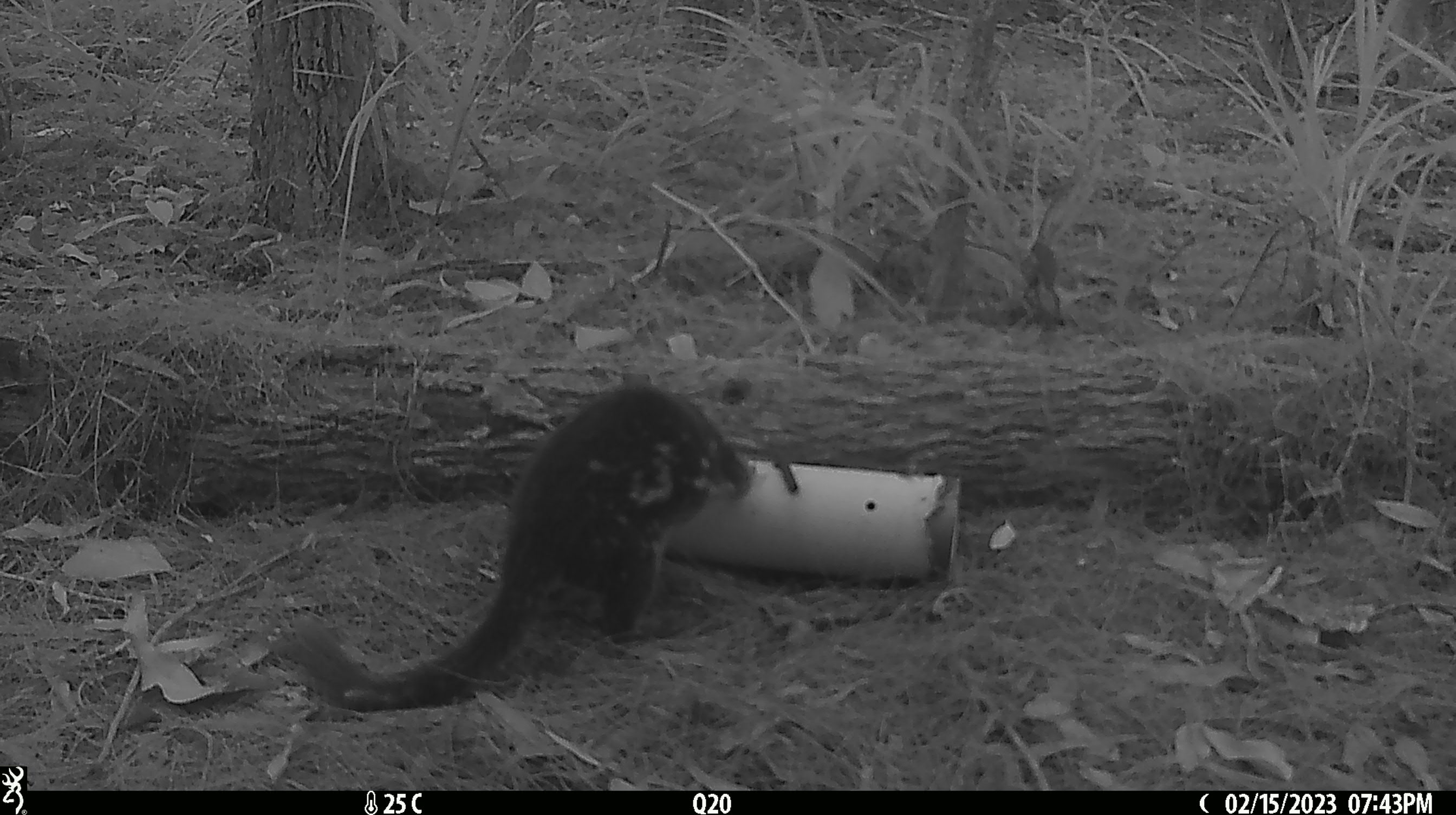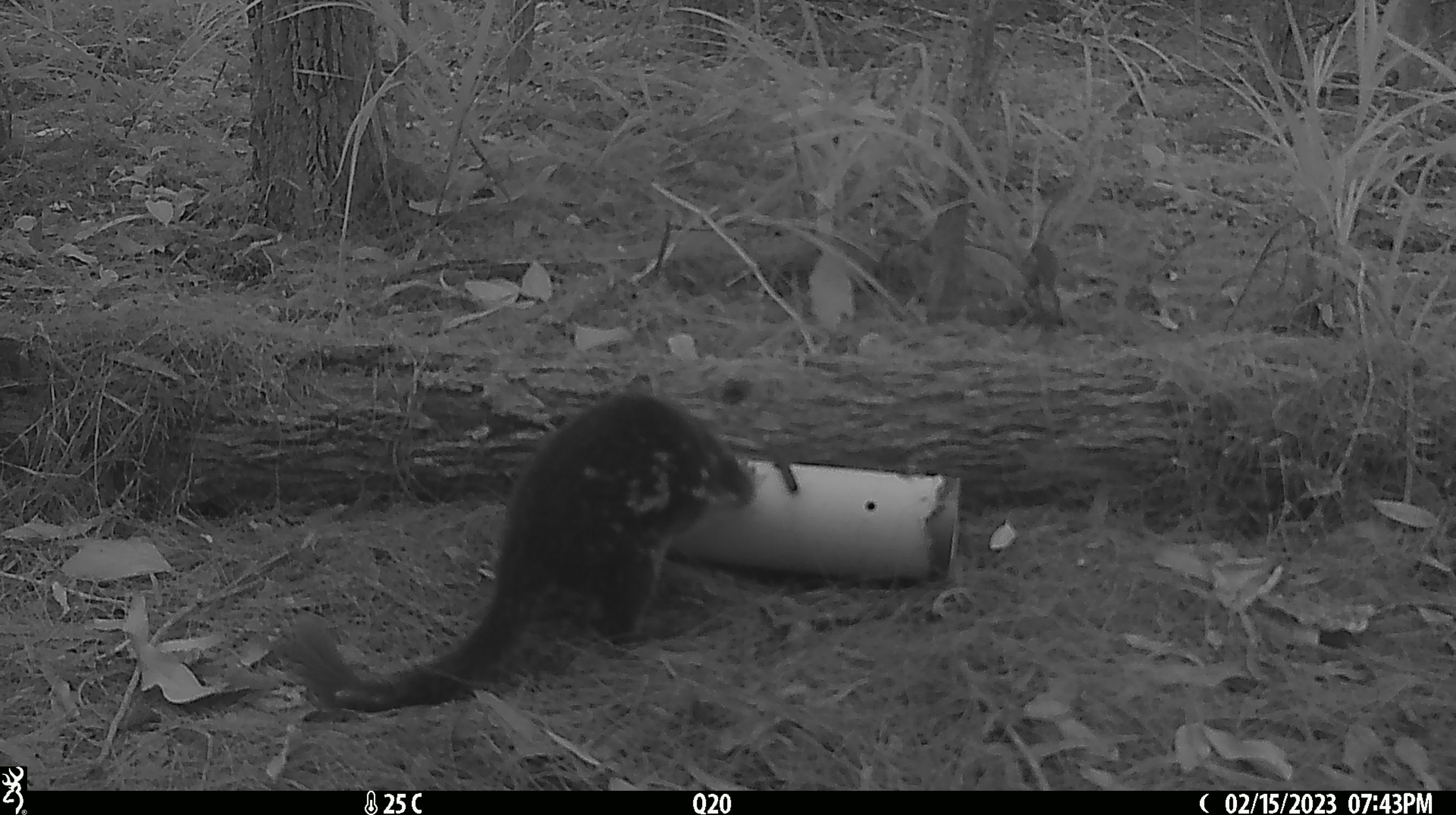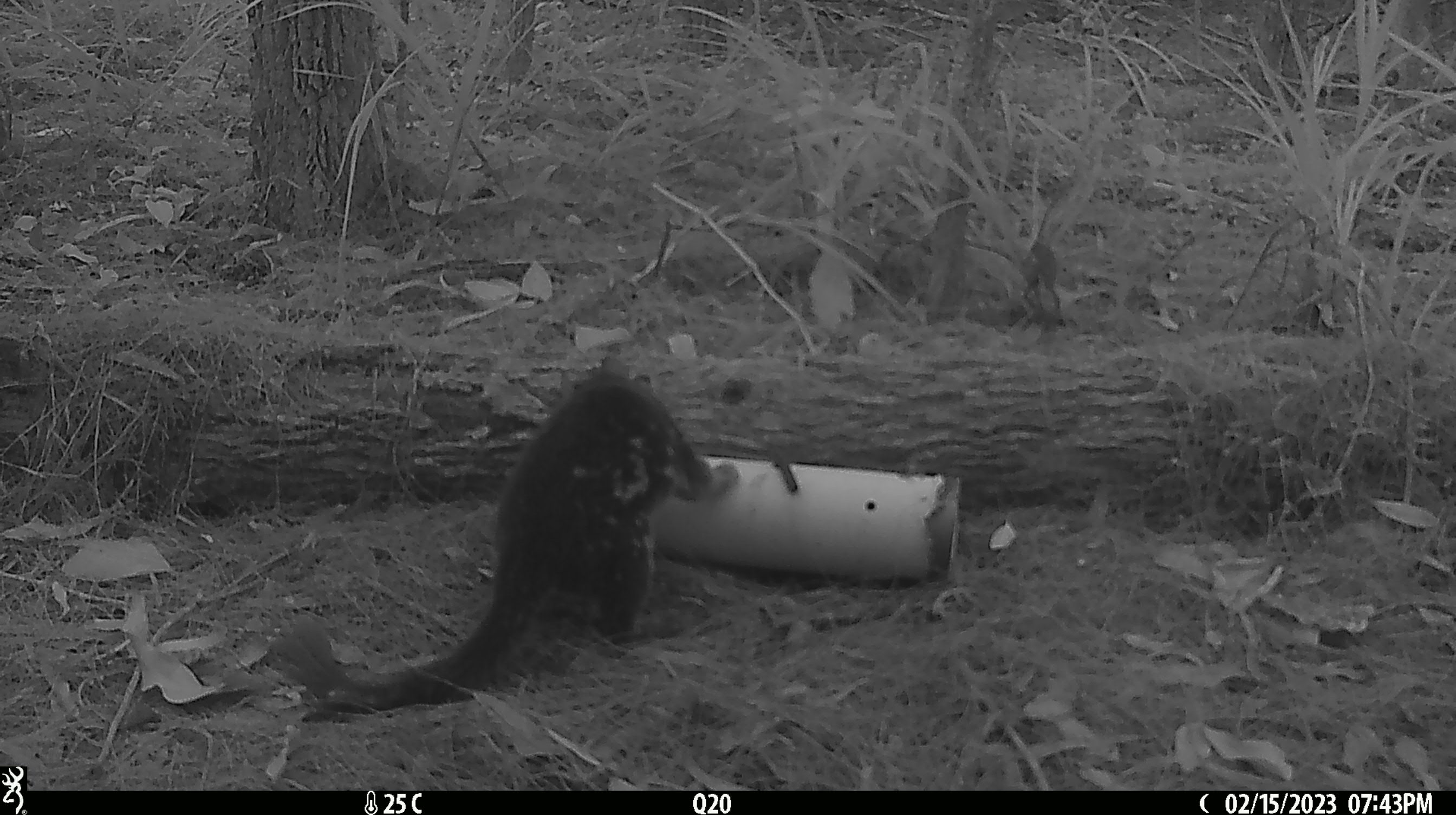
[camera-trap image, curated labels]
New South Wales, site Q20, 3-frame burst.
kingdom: Animalia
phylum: Chordata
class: Mammalia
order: Dasyuromorphia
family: Dasyuridae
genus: Dasyurus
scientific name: Dasyurus maculatus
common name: spotted-tailed quoll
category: quoll